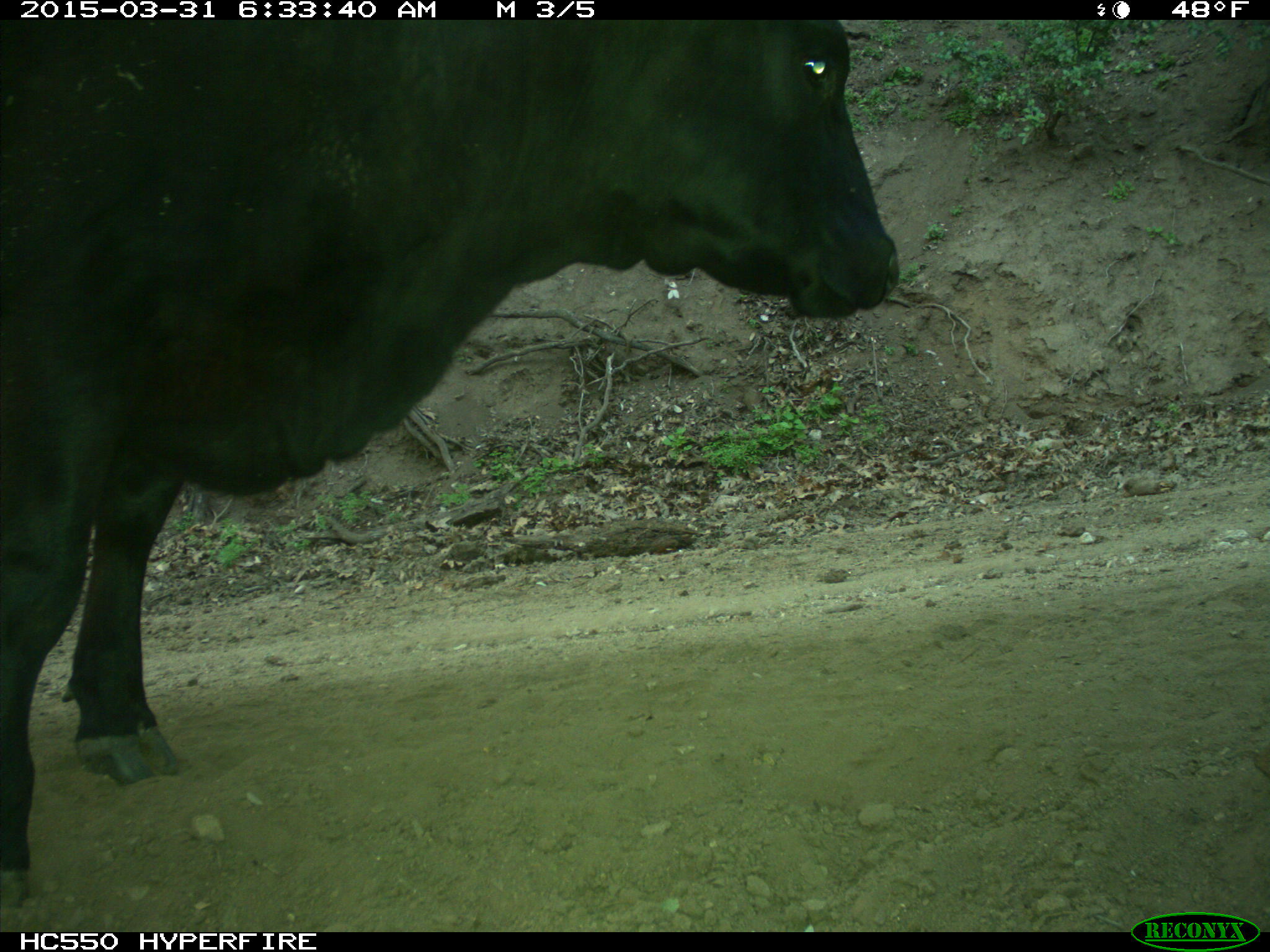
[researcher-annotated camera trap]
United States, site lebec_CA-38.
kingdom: Animalia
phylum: Chordata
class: Mammalia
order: Artiodactyla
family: Bovidae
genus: Bos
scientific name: Bos taurus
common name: domestic cow